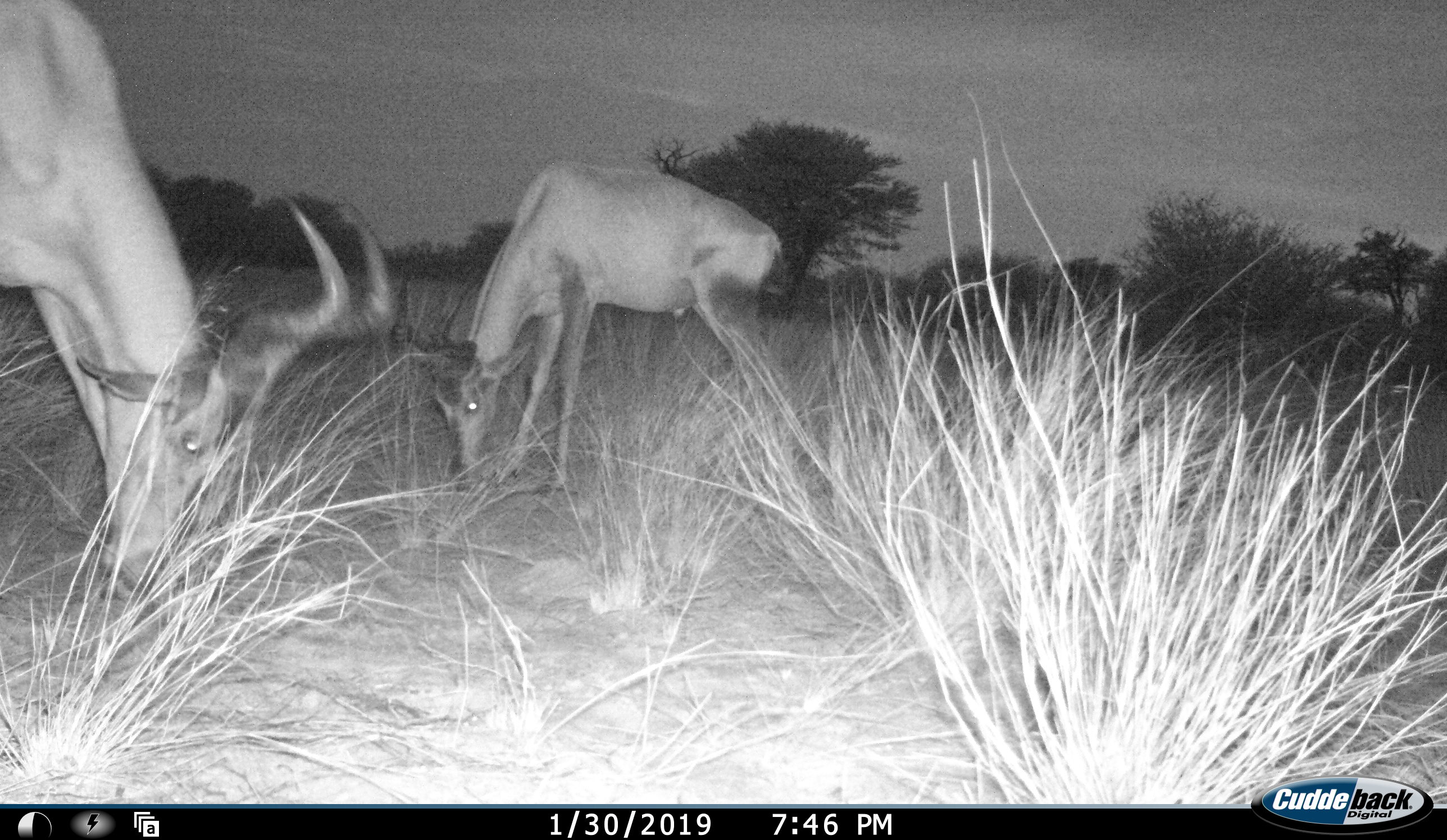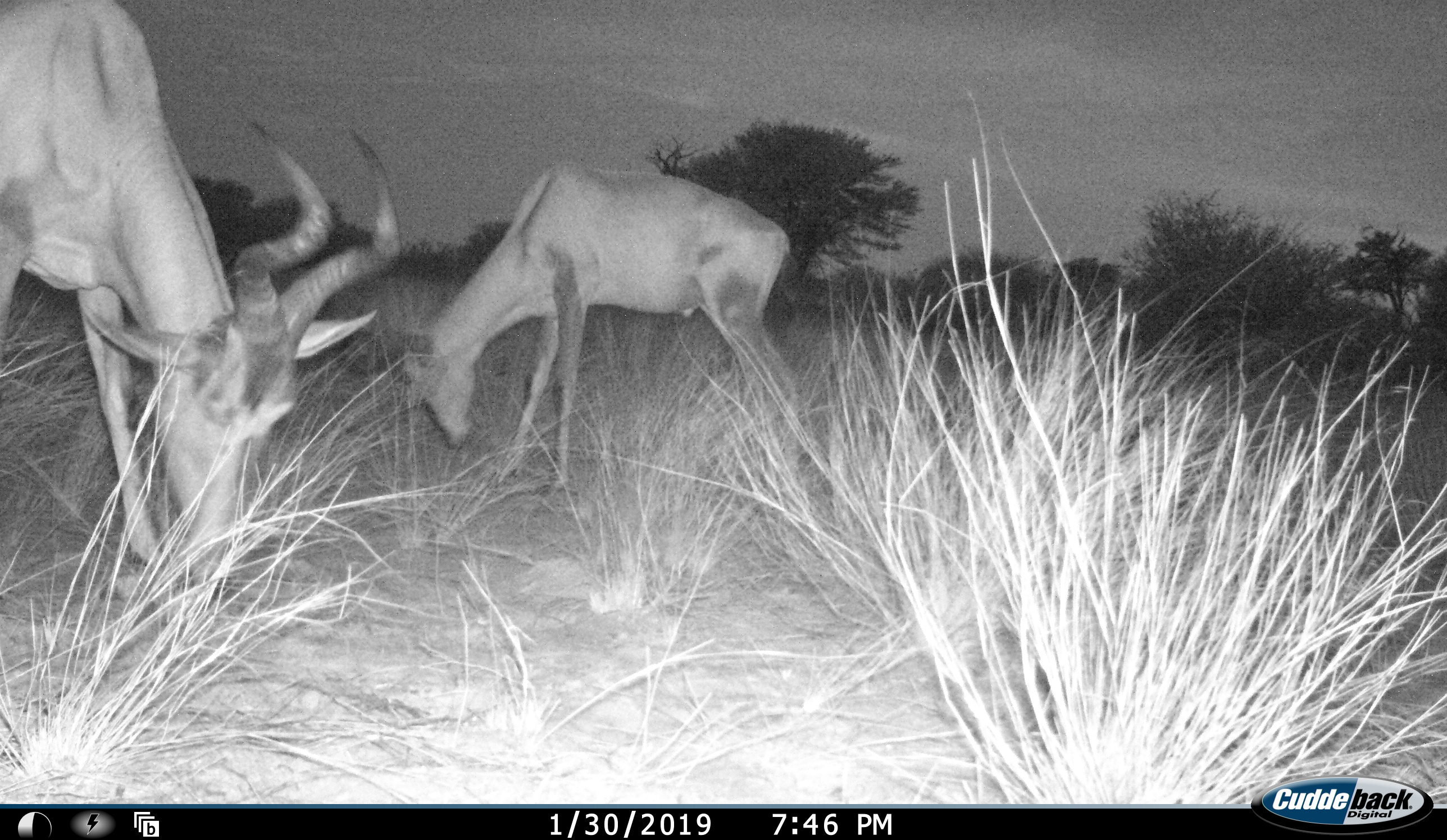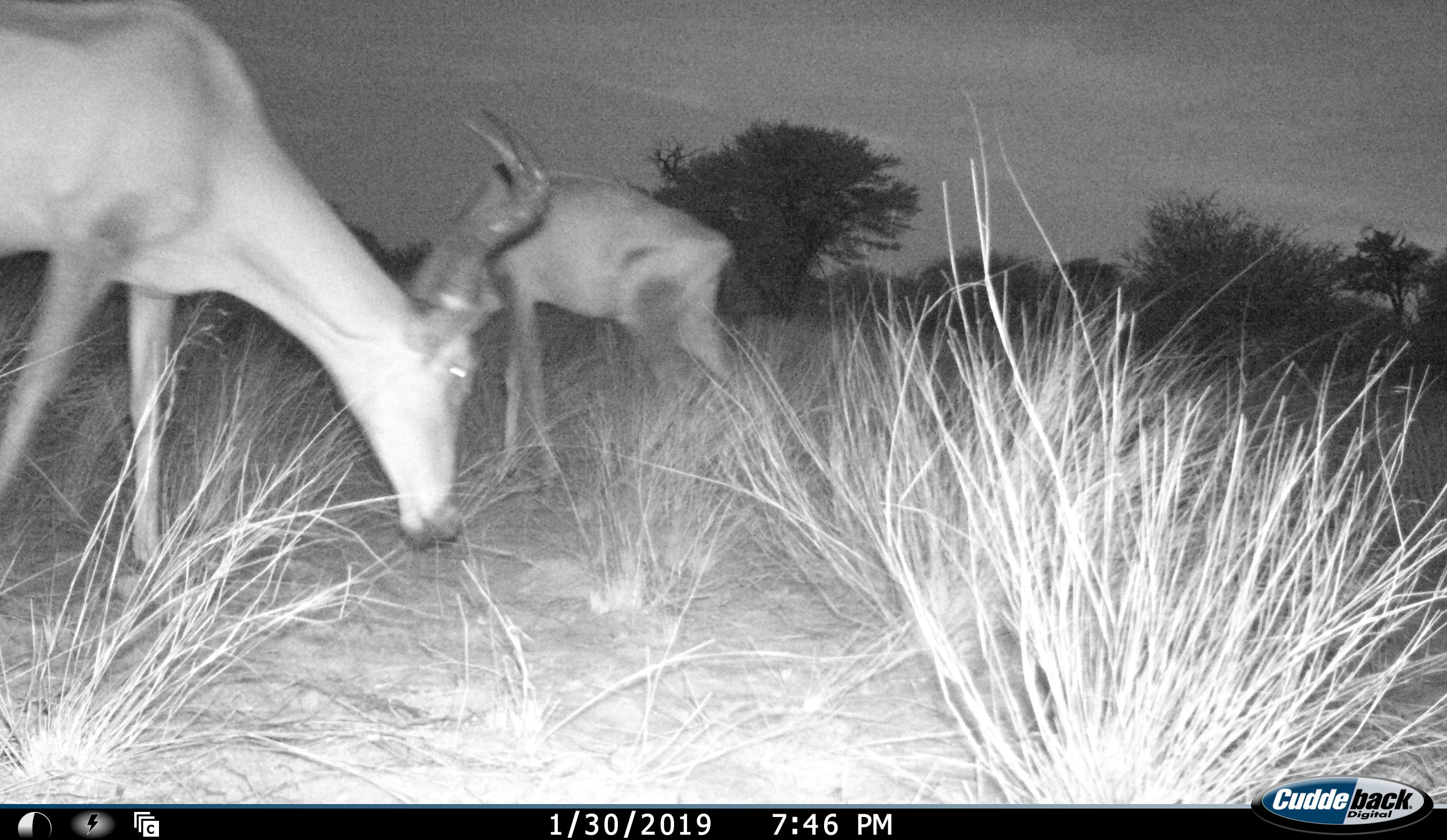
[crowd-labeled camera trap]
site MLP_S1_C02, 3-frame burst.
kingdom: Animalia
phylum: Chordata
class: Mammalia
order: Artiodactyla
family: Bovidae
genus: Alcelaphus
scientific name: Alcelaphus buselaphus caama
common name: red hartebeest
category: hartebeestred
Hartebeestred (red hartebeest) (Alcelaphus buselaphus caama), count 2. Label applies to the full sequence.